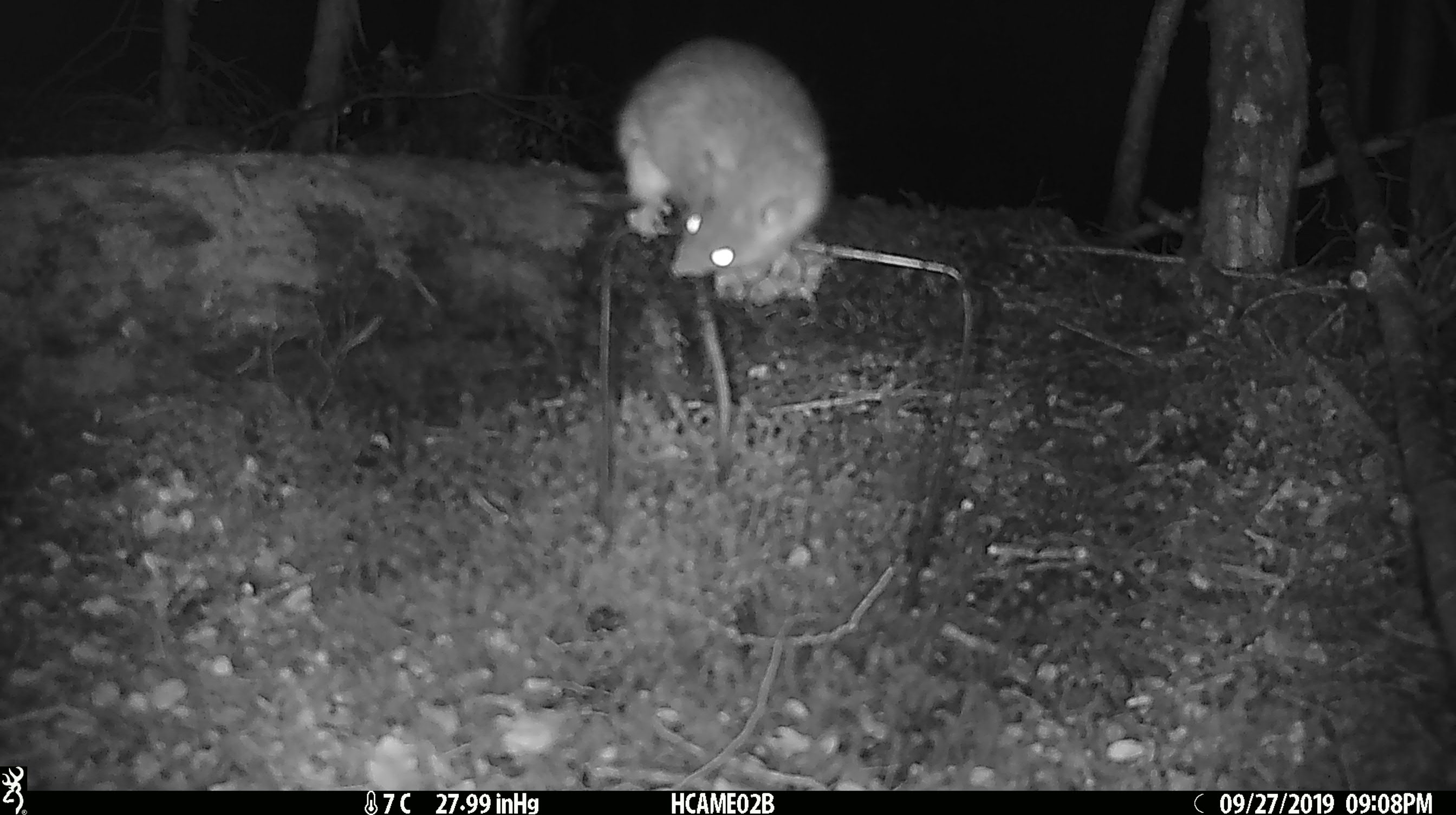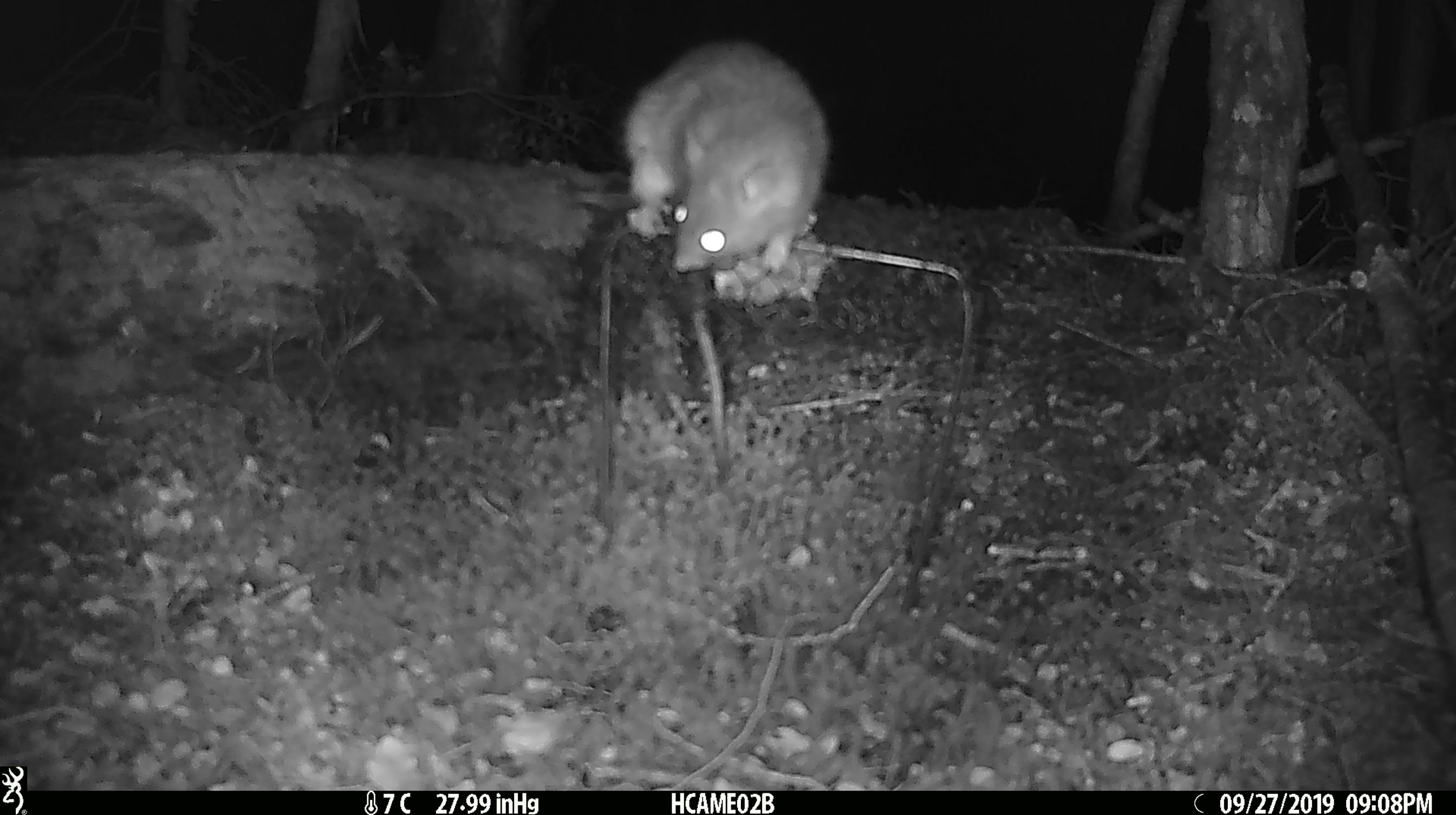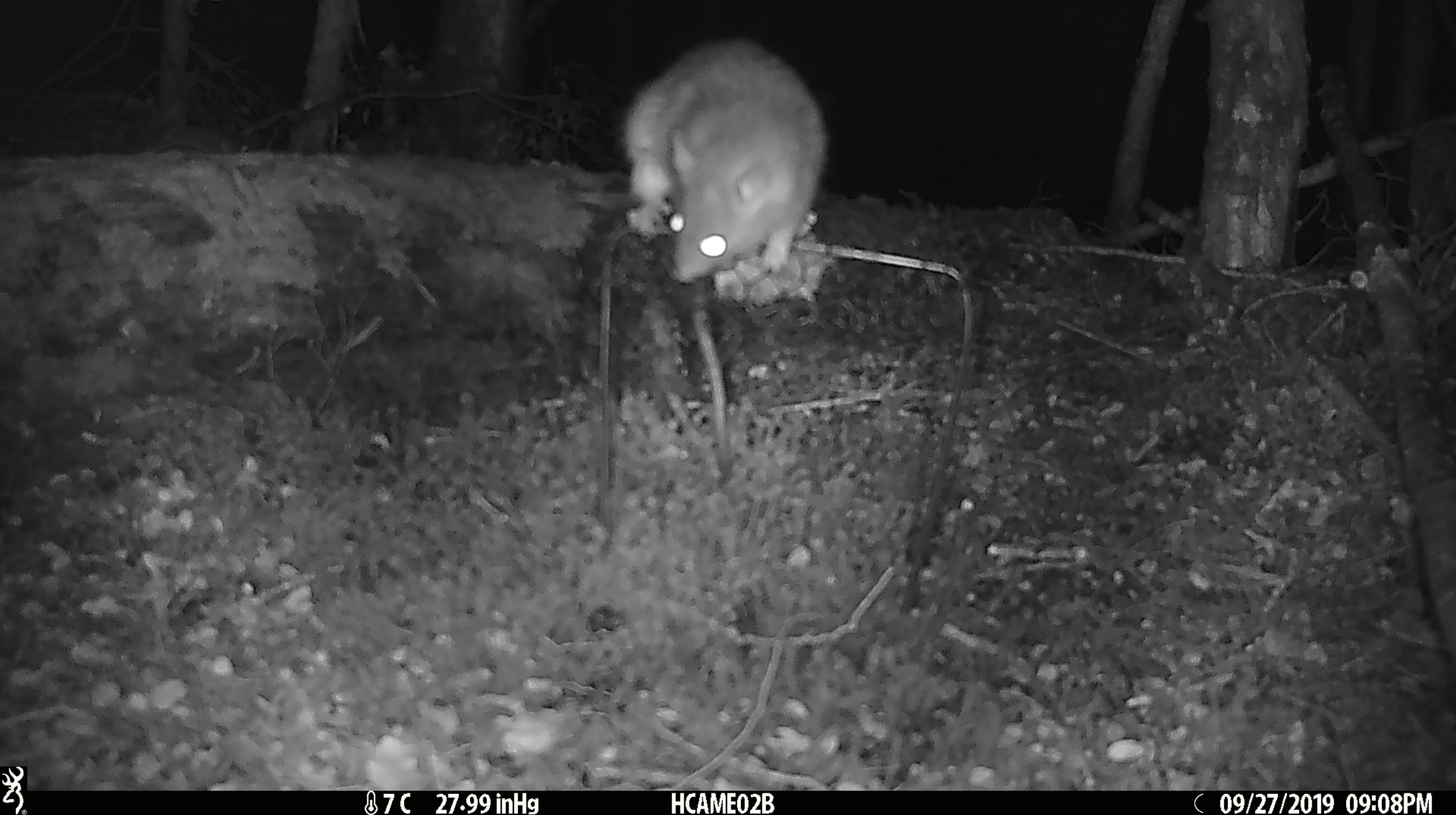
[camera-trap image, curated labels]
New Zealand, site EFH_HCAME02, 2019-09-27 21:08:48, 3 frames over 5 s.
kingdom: Animalia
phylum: Chordata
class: Mammalia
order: Rodentia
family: Muridae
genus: Rattus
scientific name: Rattus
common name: rat